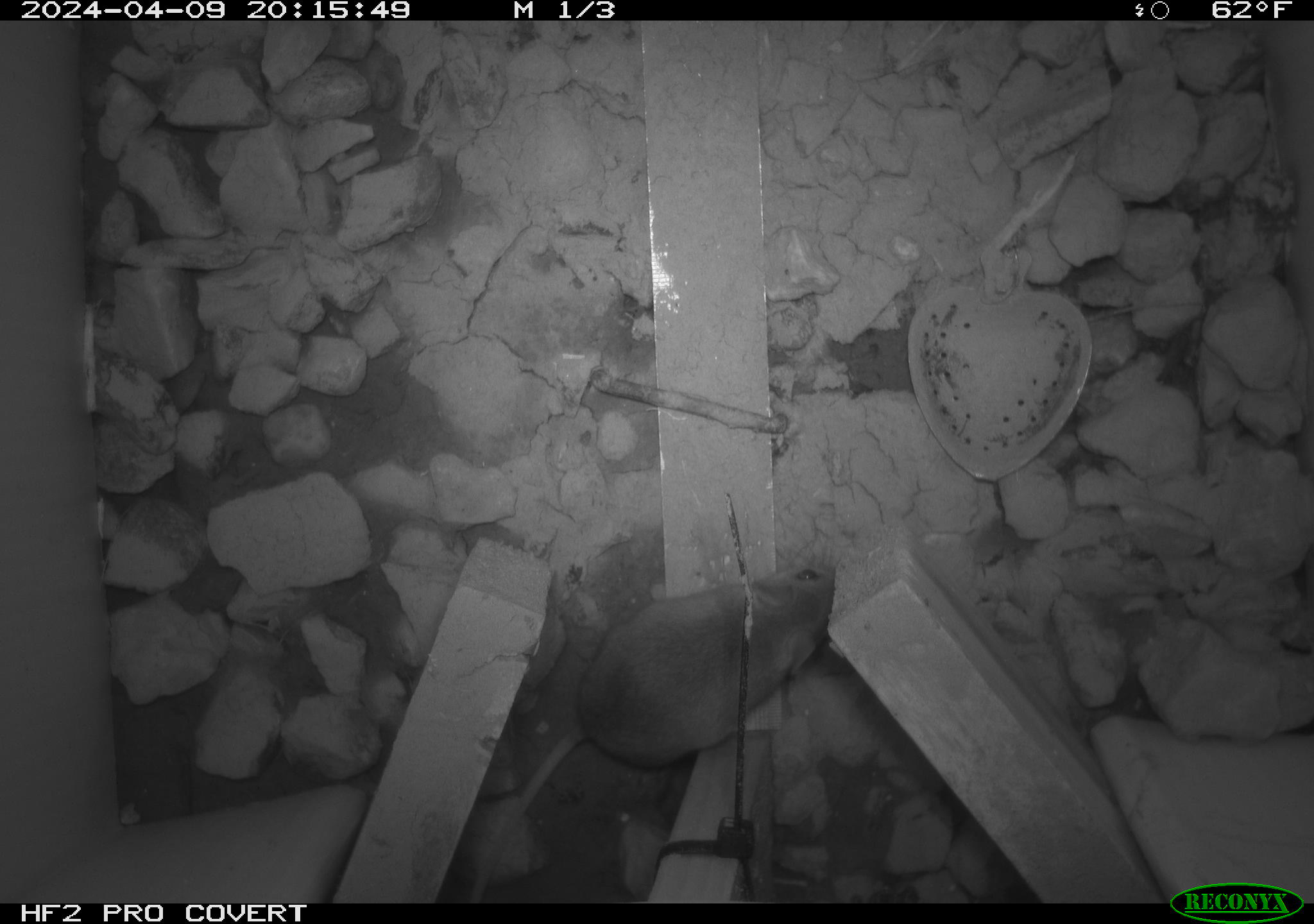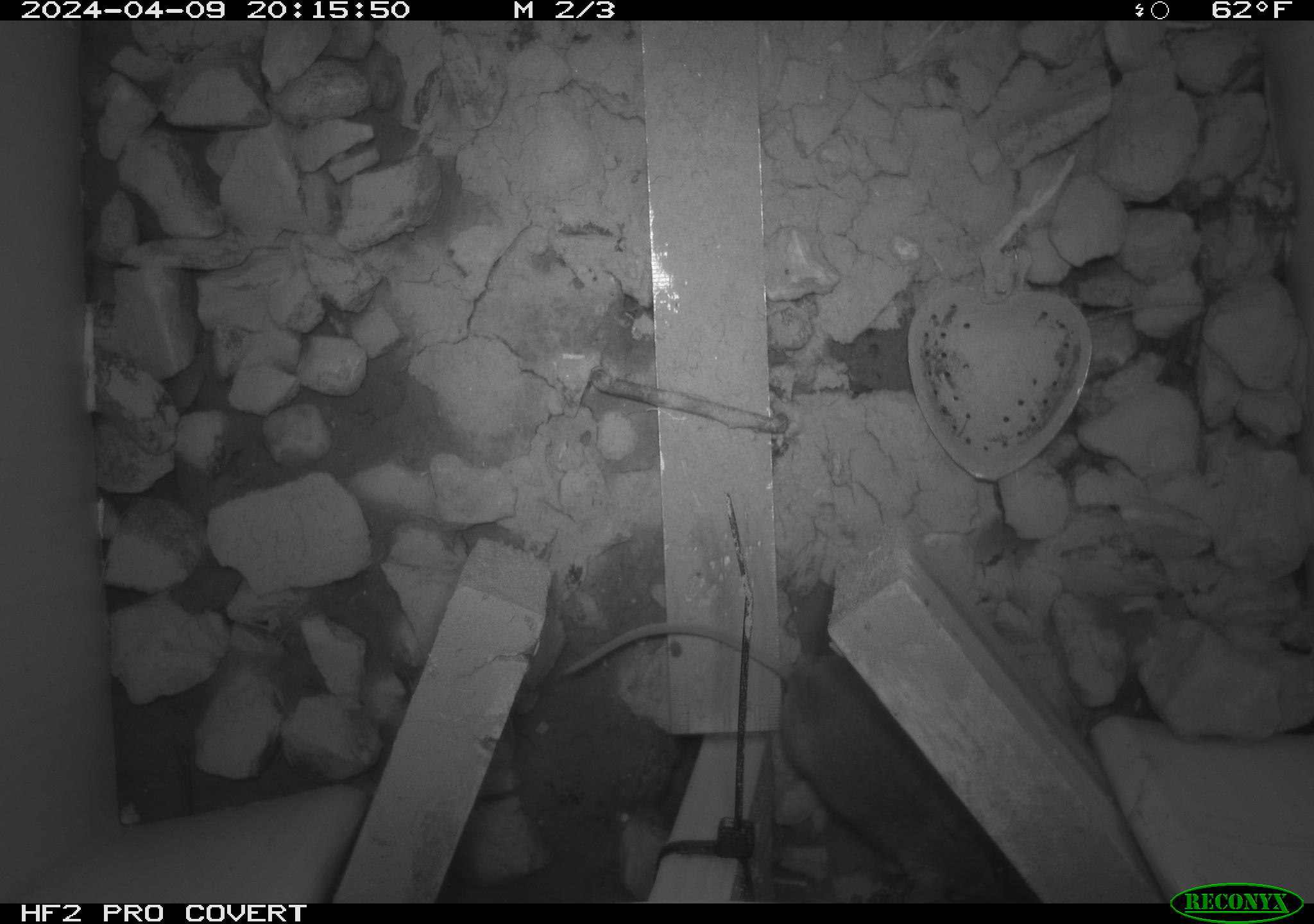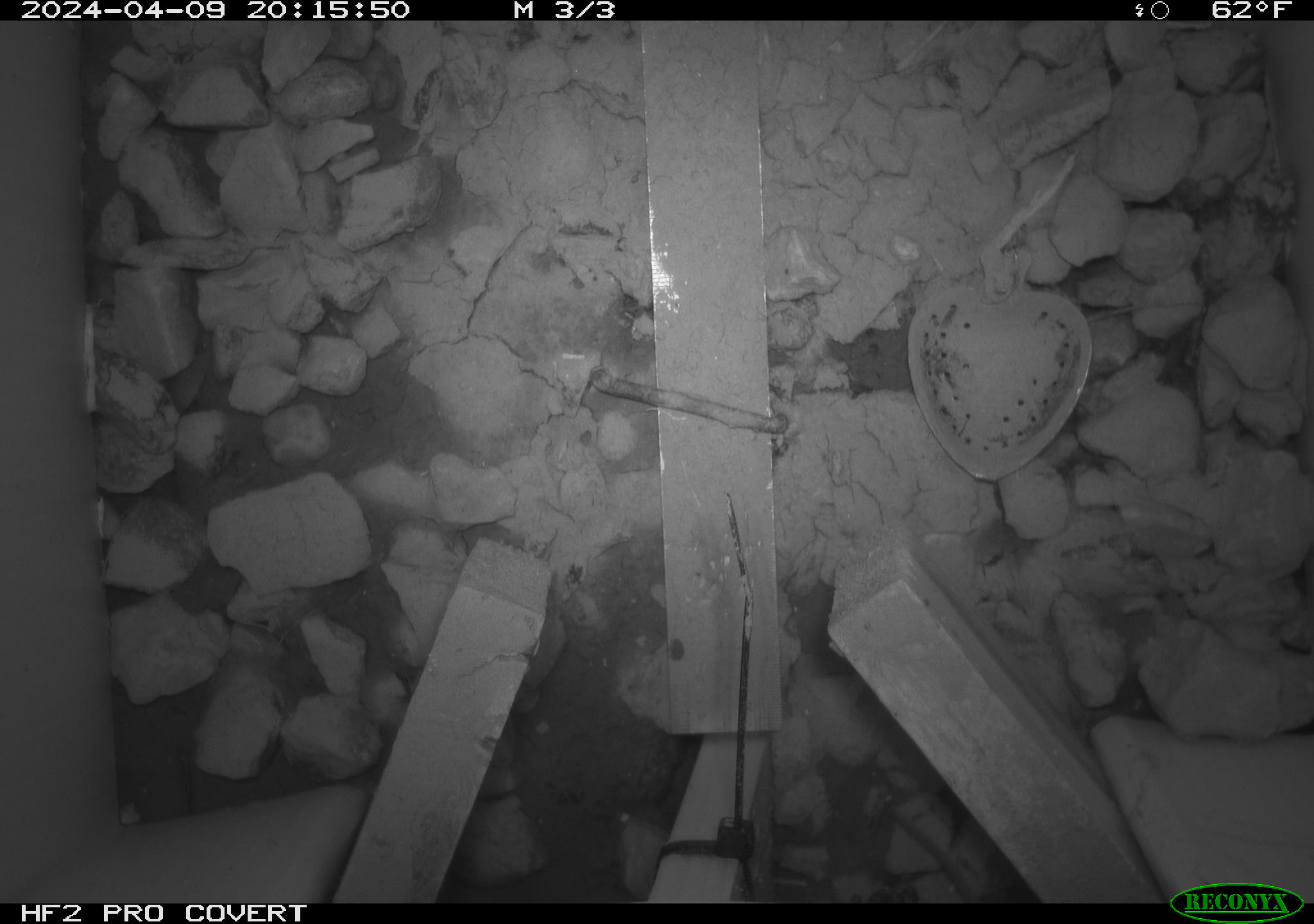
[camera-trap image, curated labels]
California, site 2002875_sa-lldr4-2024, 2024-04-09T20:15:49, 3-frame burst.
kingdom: Animalia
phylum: Chordata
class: Mammalia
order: Rodentia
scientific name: Rodentia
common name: rodent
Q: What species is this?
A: Rodent (Rodentia).